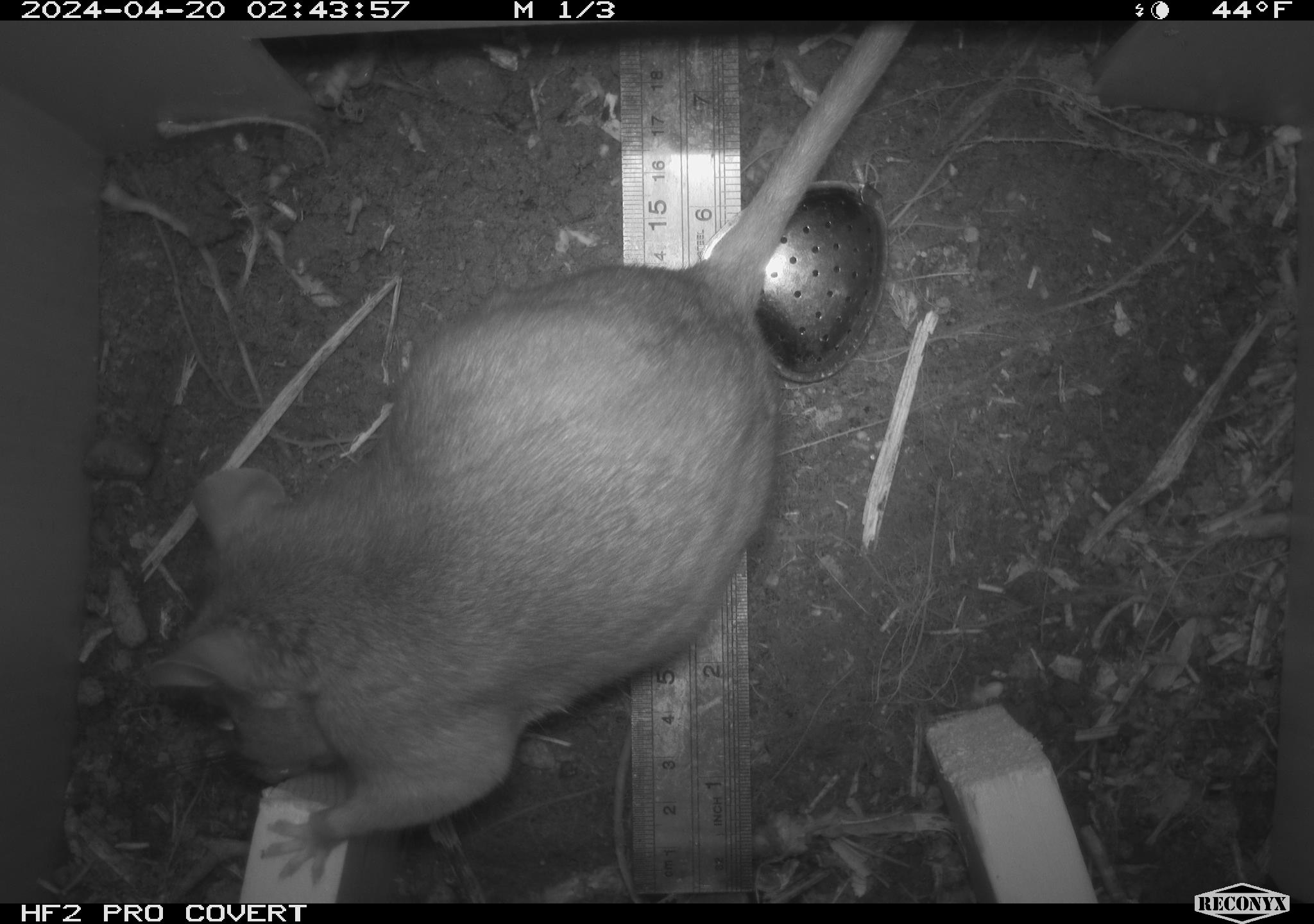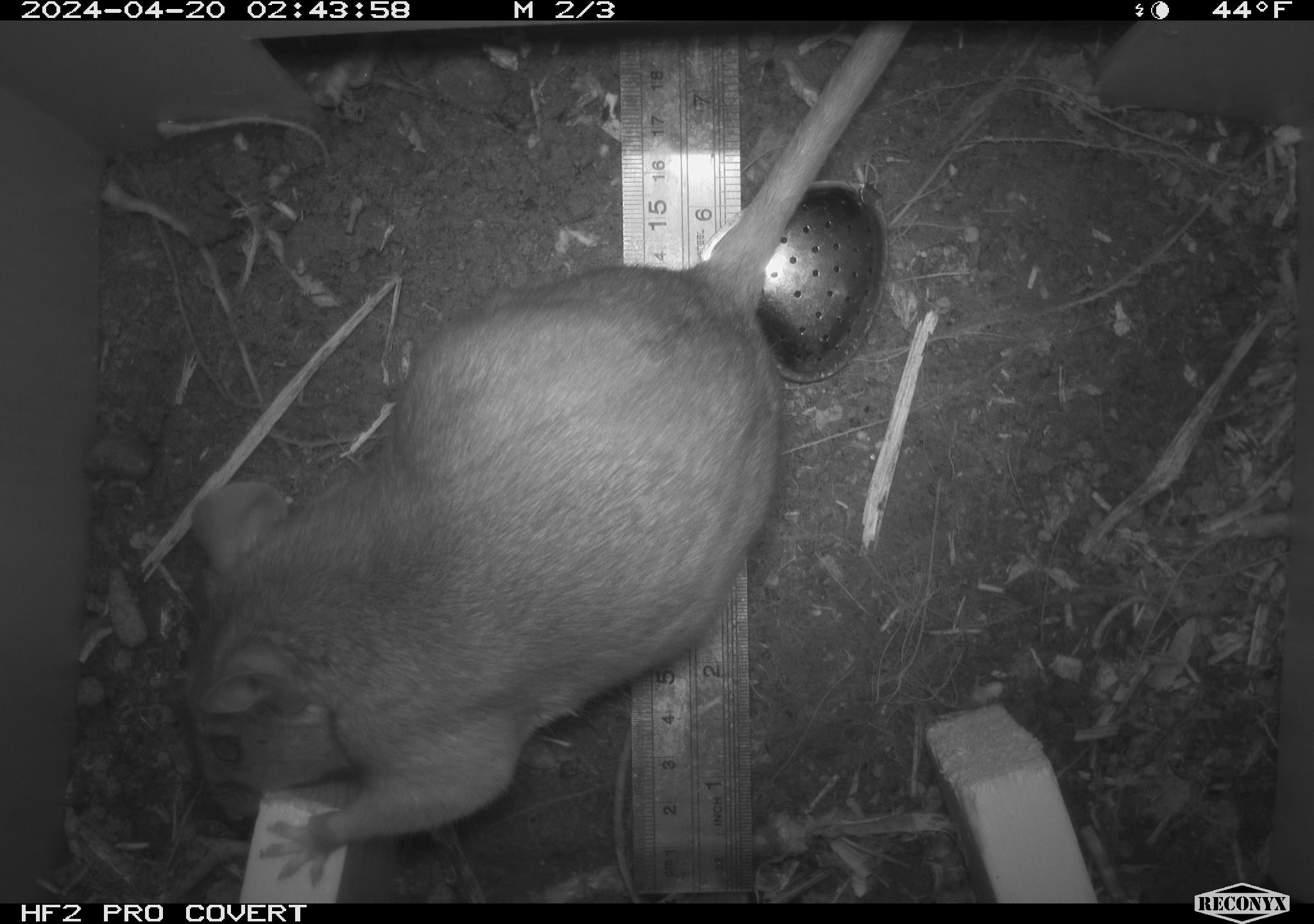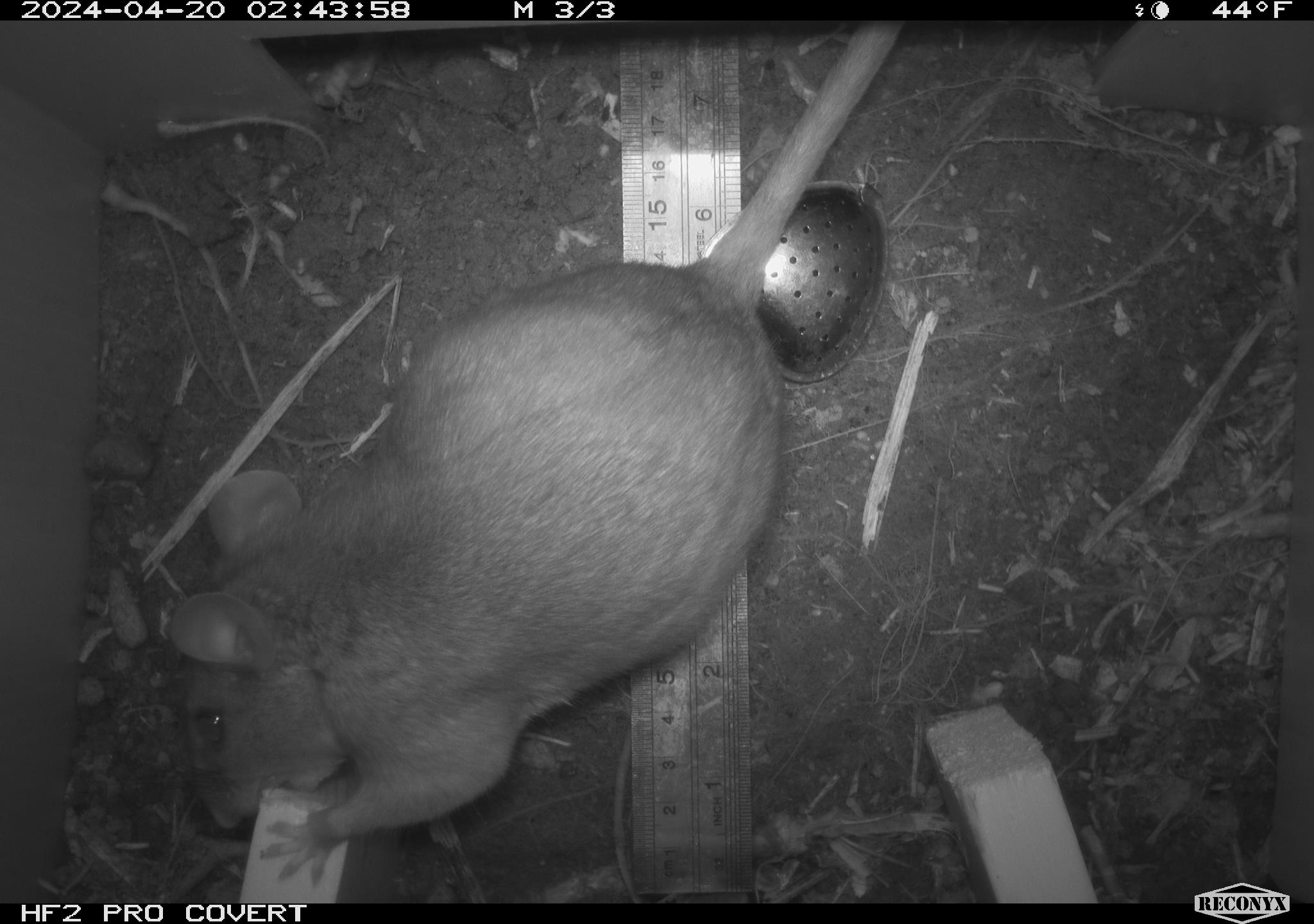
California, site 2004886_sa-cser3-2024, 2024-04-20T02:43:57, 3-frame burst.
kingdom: Animalia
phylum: Chordata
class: Mammalia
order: Rodentia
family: Muridae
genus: Rattus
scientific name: Rattus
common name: rat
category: rattus species